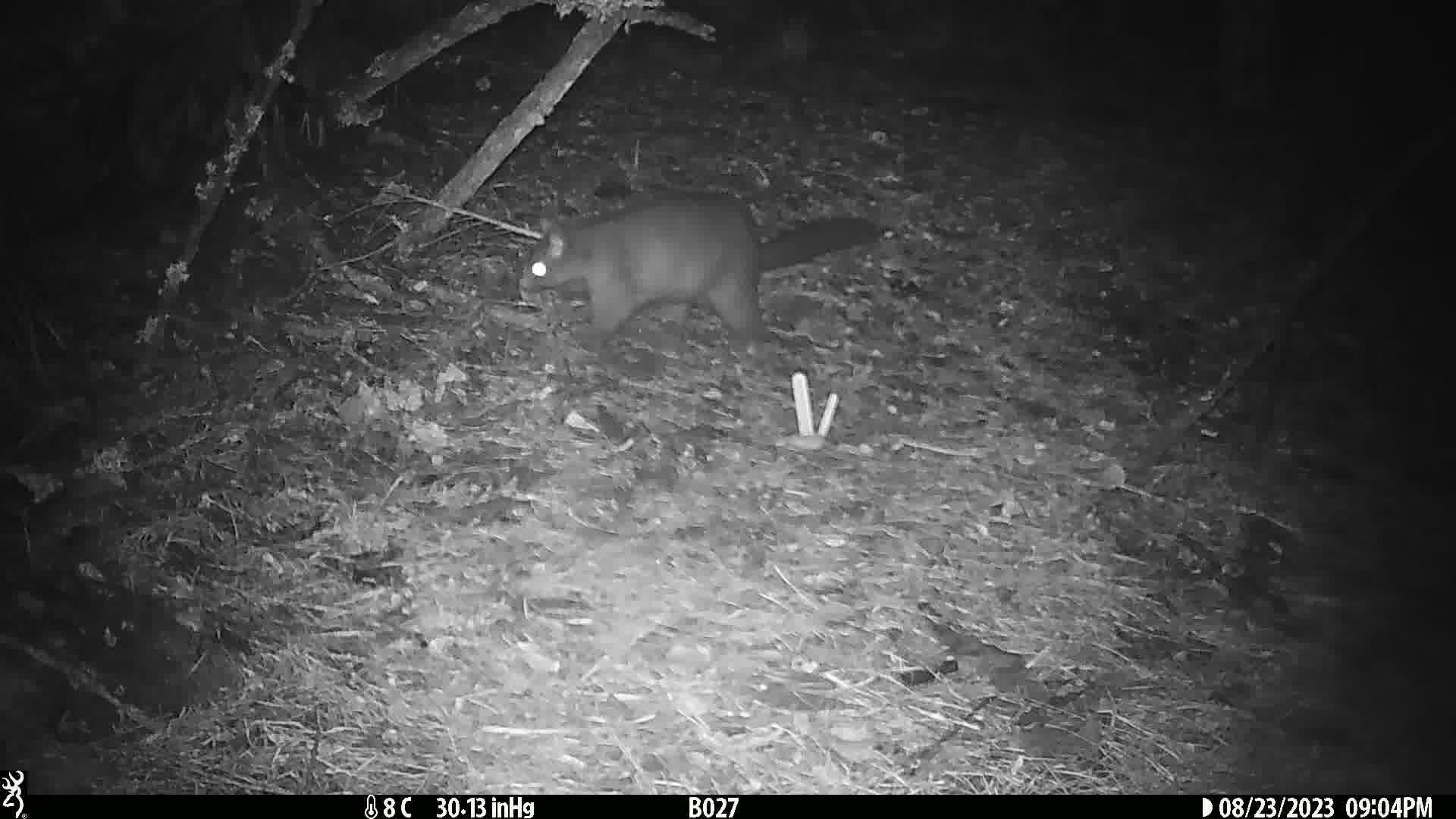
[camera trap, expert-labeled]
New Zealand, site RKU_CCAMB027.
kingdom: Animalia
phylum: Chordata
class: Mammalia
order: Diprotodontia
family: Phalangeridae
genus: Trichosurus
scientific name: Trichosurus vulpecula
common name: common brushtail possum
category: possum